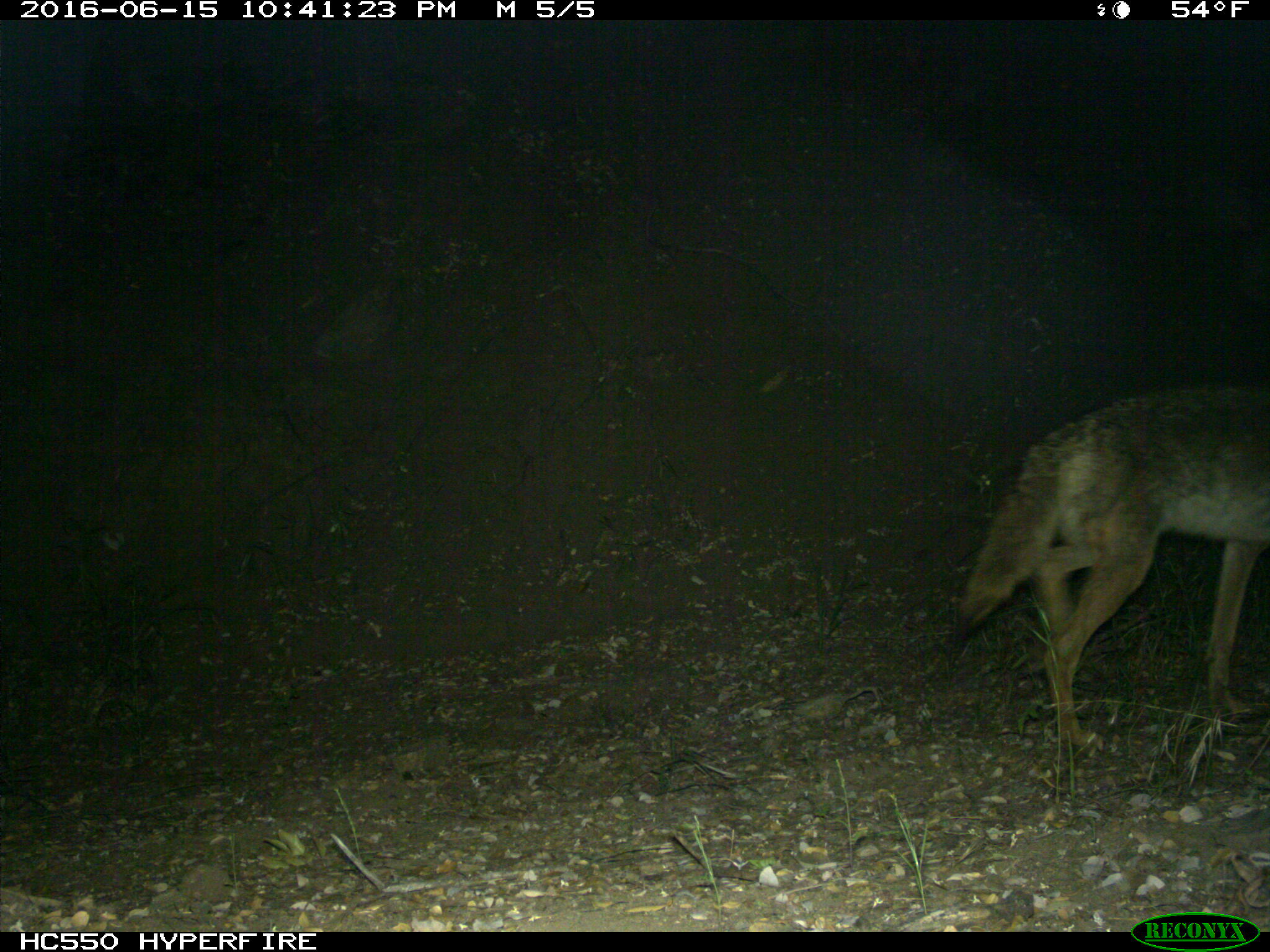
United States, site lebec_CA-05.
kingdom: Animalia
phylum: Chordata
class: Mammalia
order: Carnivora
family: Canidae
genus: Canis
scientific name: Canis latrans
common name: coyote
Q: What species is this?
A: Canis latrans (coyote).